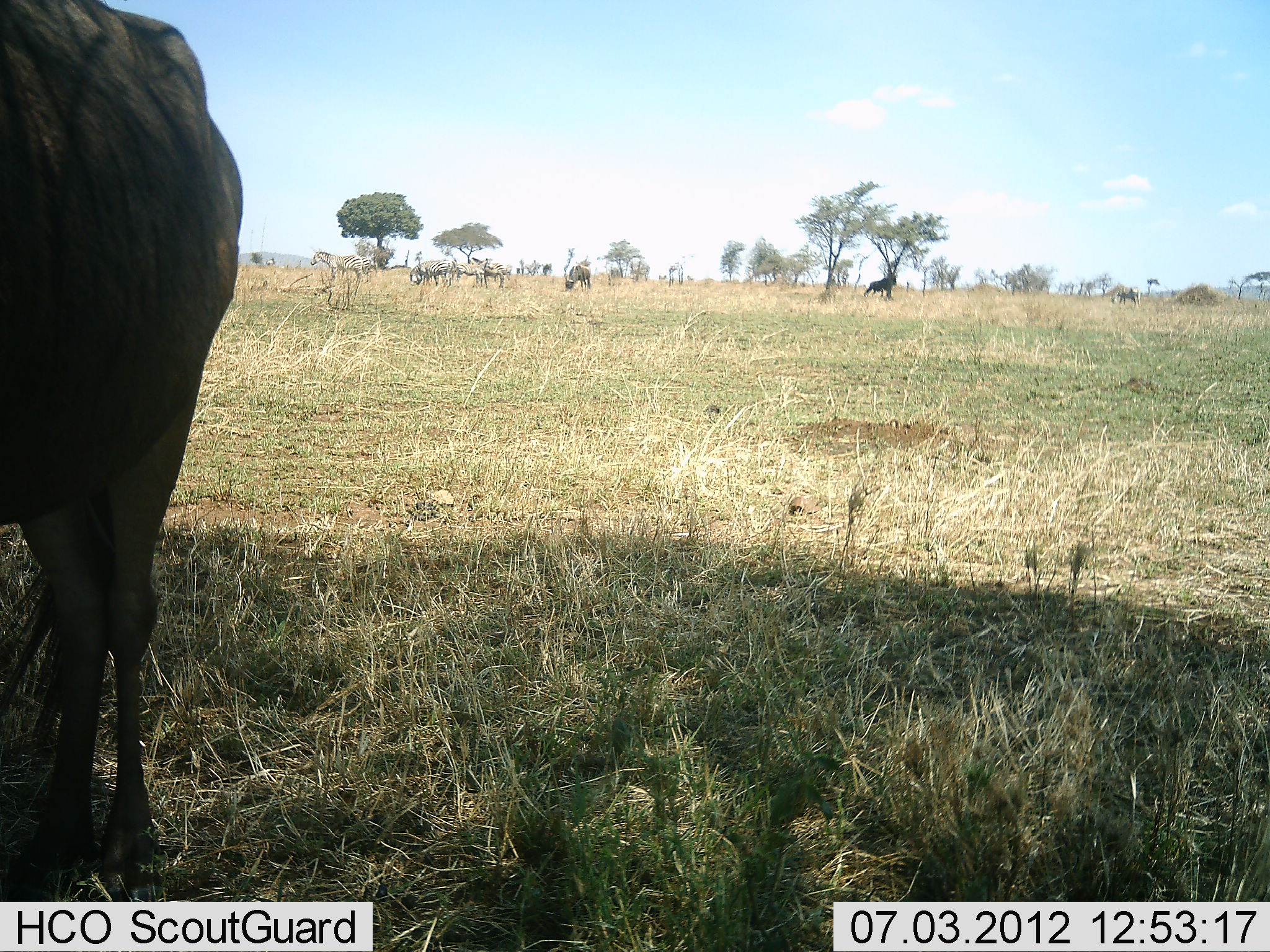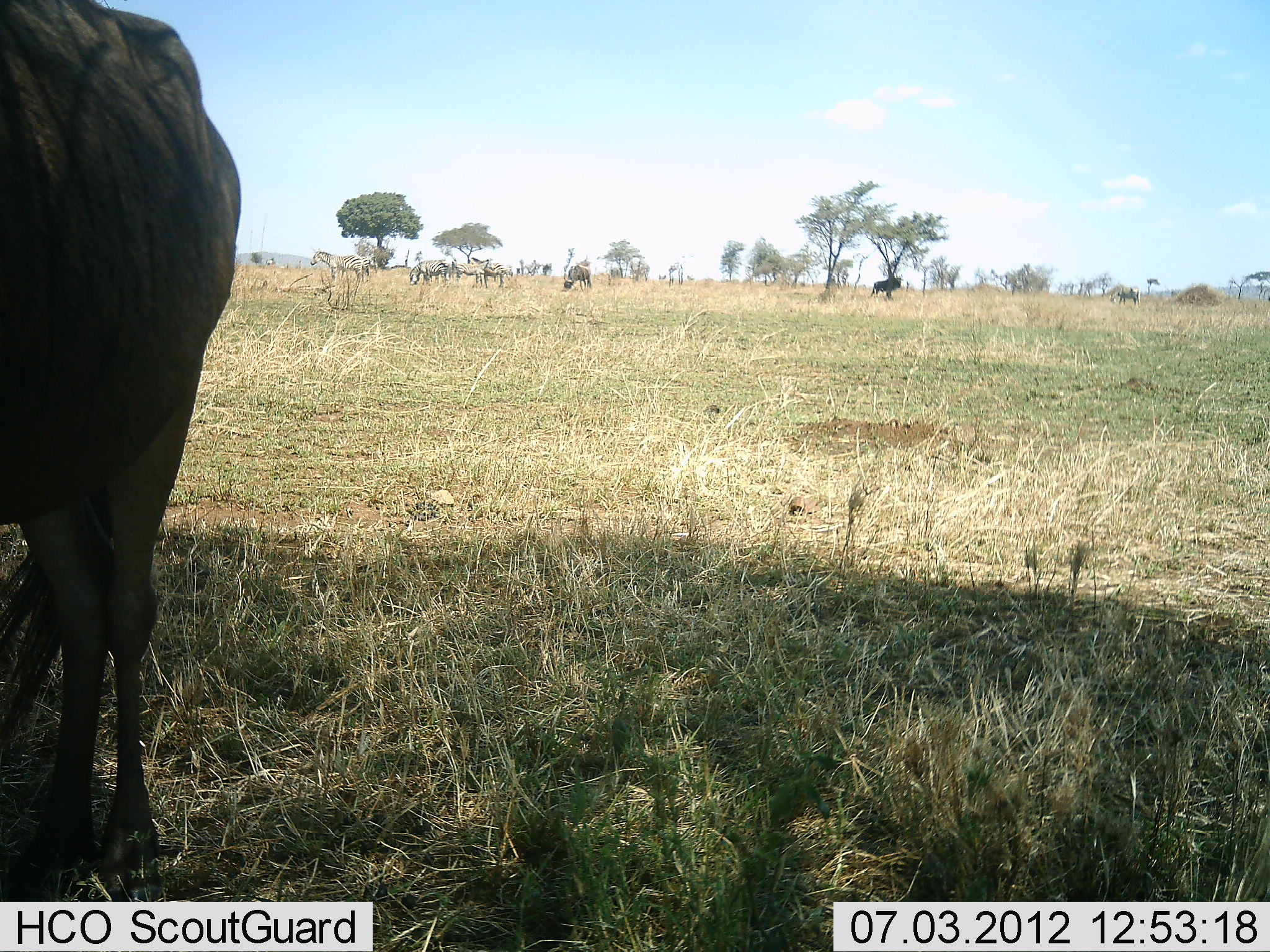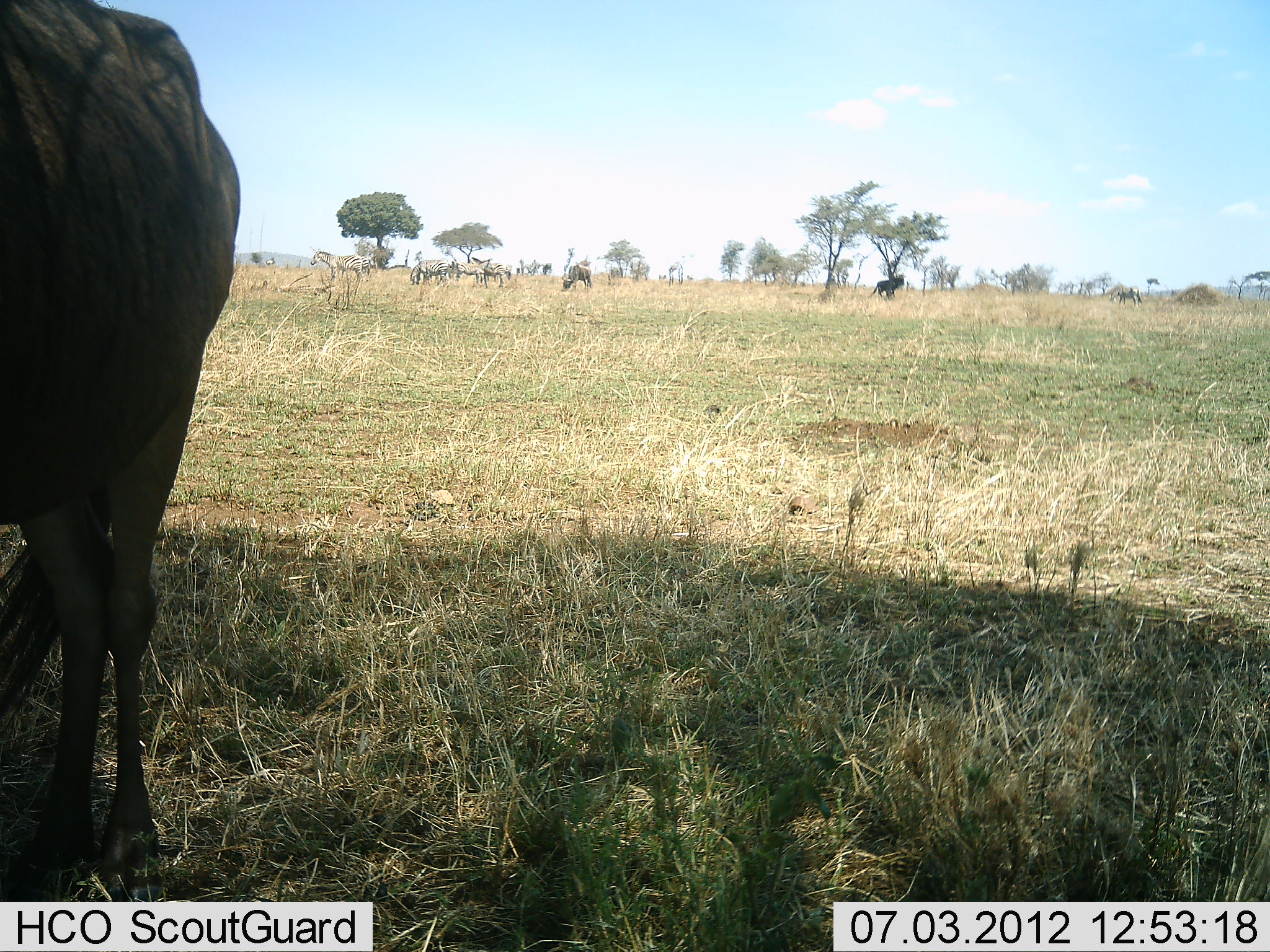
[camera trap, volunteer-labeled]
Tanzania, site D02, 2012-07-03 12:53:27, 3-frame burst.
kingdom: Animalia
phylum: Chordata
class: Mammalia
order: Artiodactyla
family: Bovidae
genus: Connochaetes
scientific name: Connochaetes taurinus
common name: blue wildebeest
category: wildebeest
Wildebeest (blue wildebeest) (Connochaetes taurinus), count 3. Behavior (volunteer vote fractions): standing 76%, resting 6%, moving 41%, interacting 0%. Young present (vote fraction): 0%. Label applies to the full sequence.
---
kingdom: Animalia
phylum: Chordata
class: Mammalia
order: Perissodactyla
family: Equidae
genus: Equus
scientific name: Equus quagga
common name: plains zebra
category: zebra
Zebra (plains zebra) (Equus quagga), count 4. Behavior (volunteer vote fractions): standing 60%, resting 0%, moving 0%, interacting 0%. Young present (vote fraction): 0%. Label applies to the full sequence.